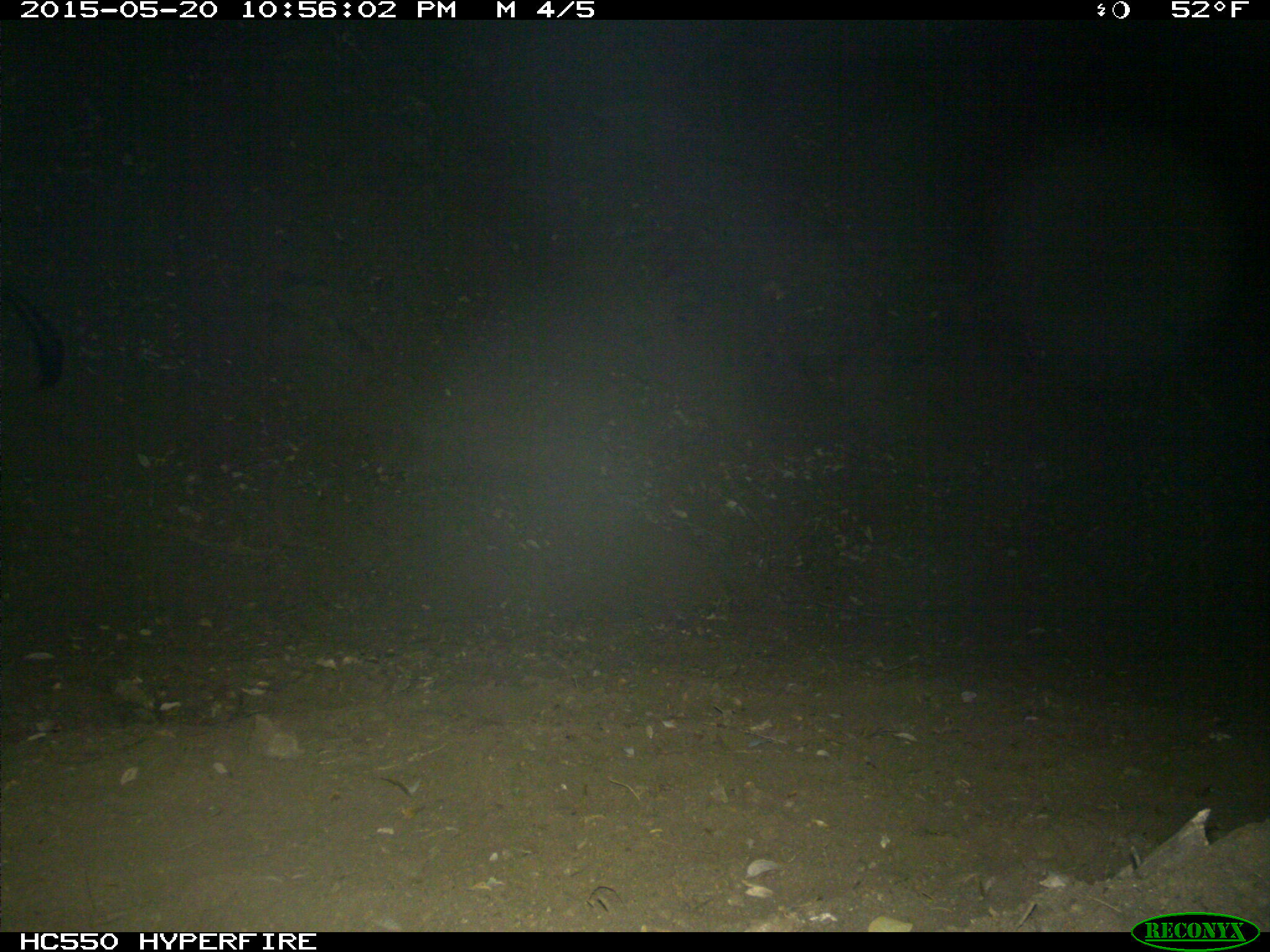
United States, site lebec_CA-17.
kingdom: Animalia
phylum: Chordata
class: Mammalia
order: Artiodactyla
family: Suidae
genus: Sus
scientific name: Sus scrofa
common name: wild boar